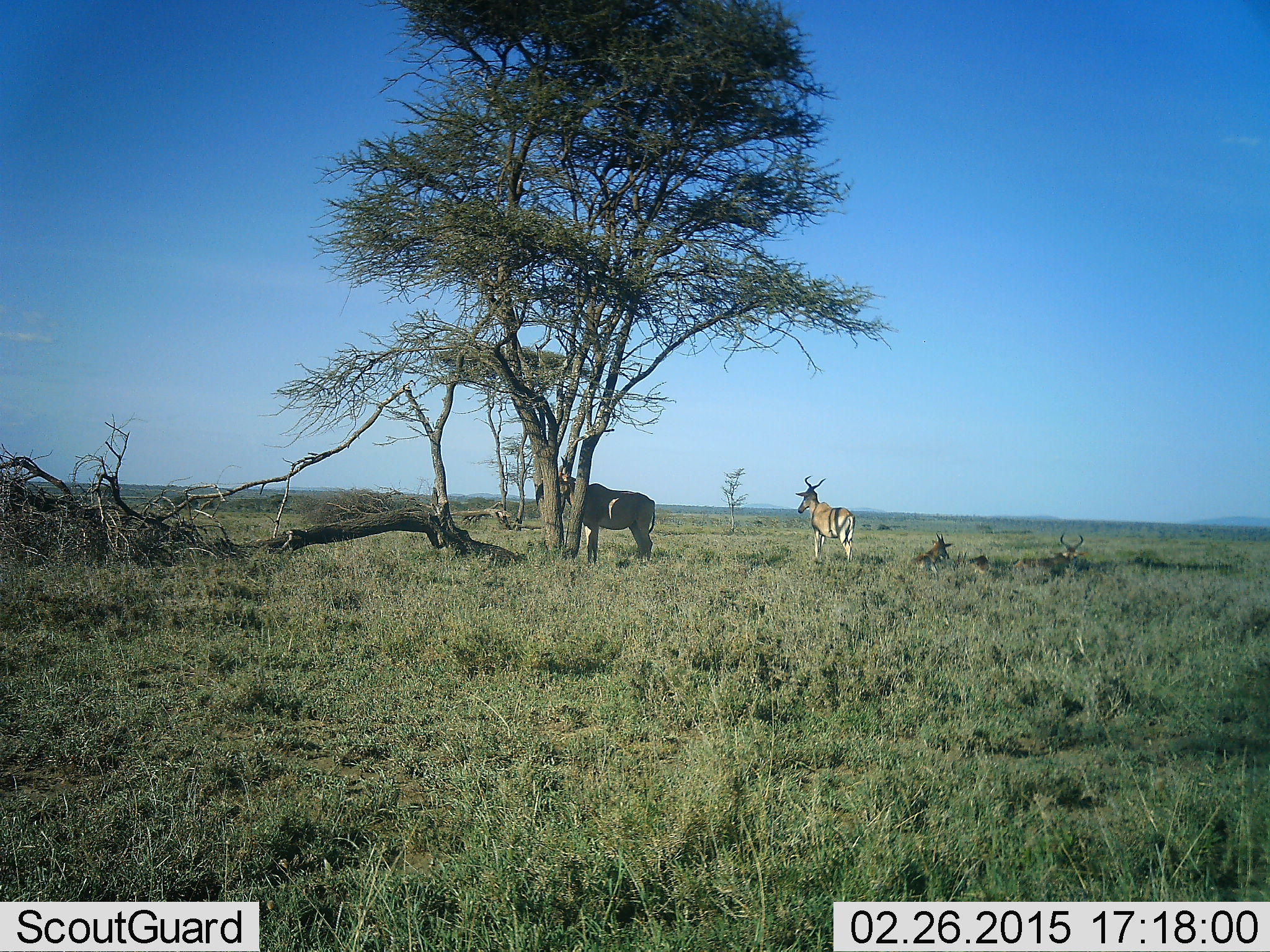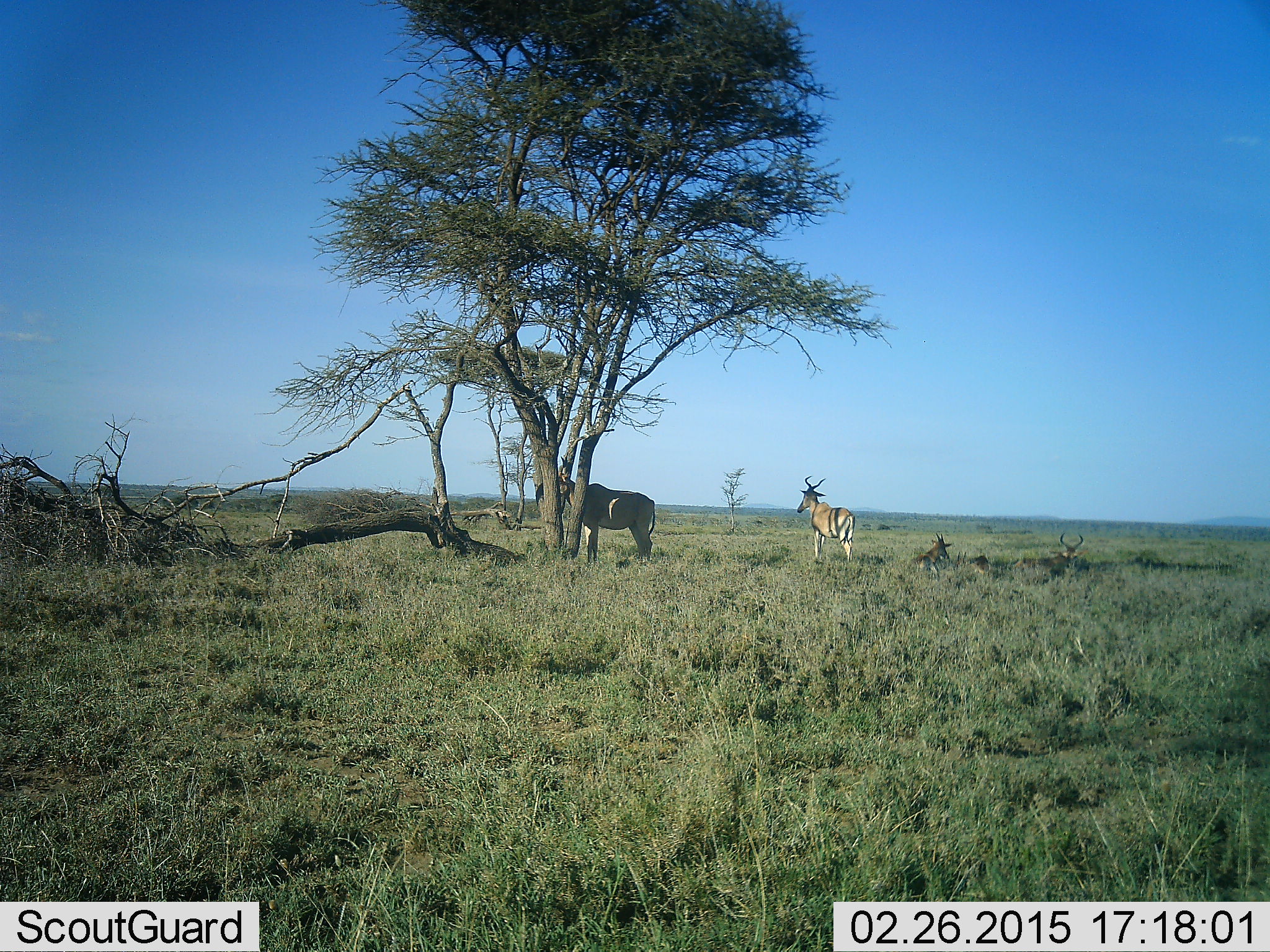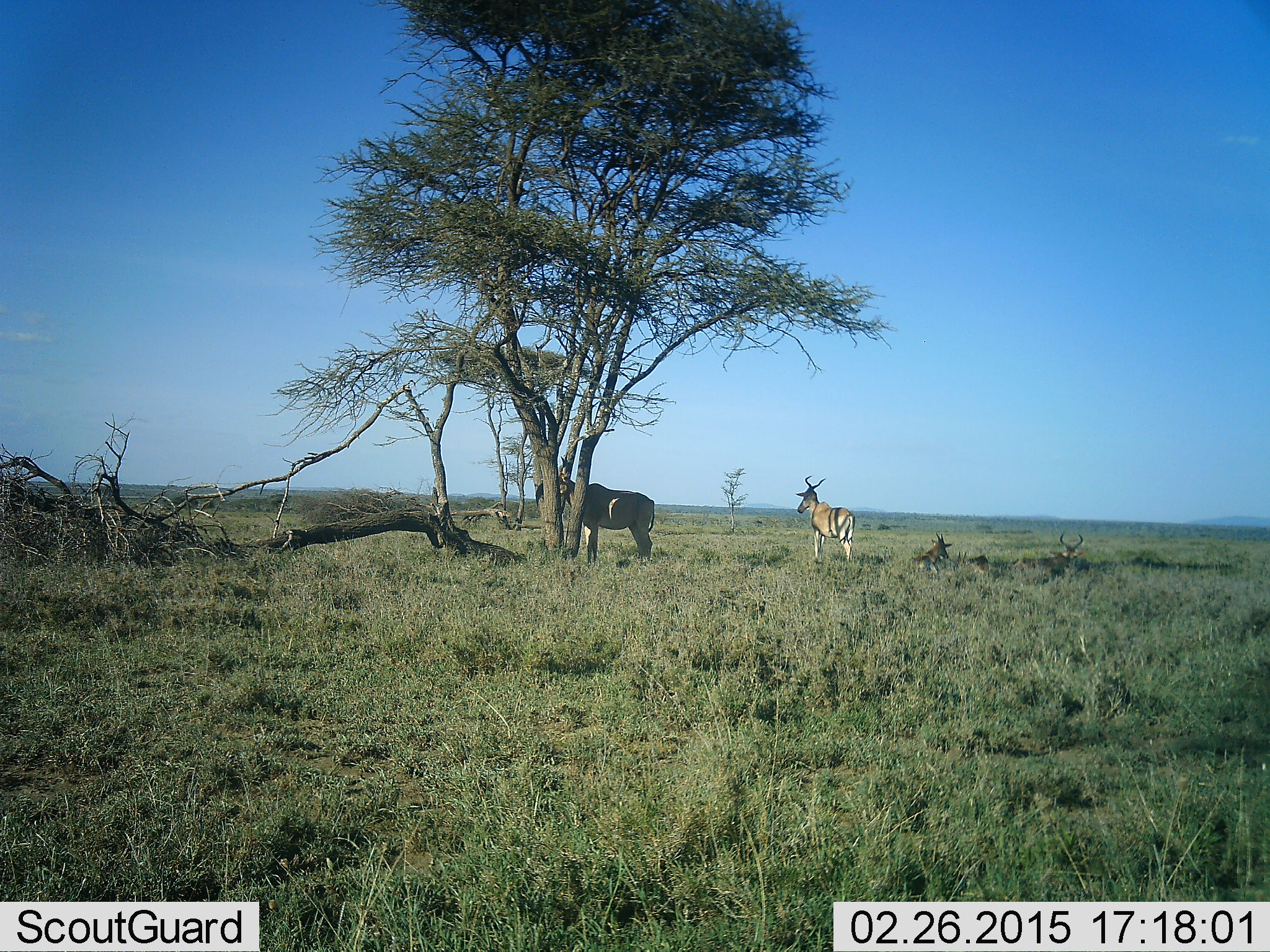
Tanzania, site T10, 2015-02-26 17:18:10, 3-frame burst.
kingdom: Animalia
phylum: Chordata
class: Mammalia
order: Artiodactyla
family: Bovidae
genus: Alcelaphus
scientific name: Alcelaphus buselaphus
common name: hartebeest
Hartebeest (Alcelaphus buselaphus), count 5. Behavior (volunteer vote fractions): standing 90%, resting 90%, moving 0%, interacting 0%. Young present (vote fraction): 10%. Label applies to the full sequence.